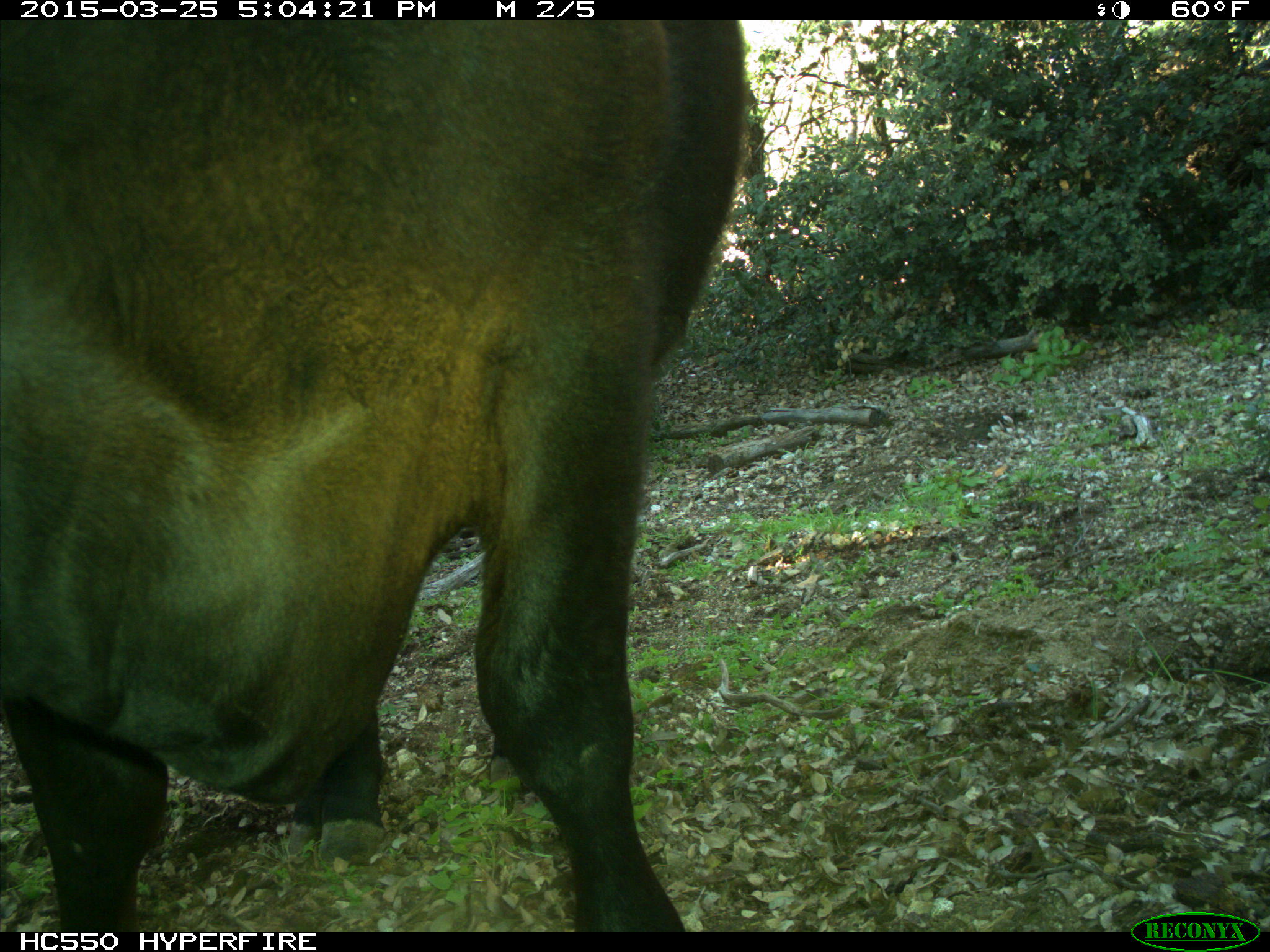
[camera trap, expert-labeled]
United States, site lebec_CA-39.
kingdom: Animalia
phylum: Chordata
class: Mammalia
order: Artiodactyla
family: Bovidae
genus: Bos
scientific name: Bos taurus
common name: domestic cow